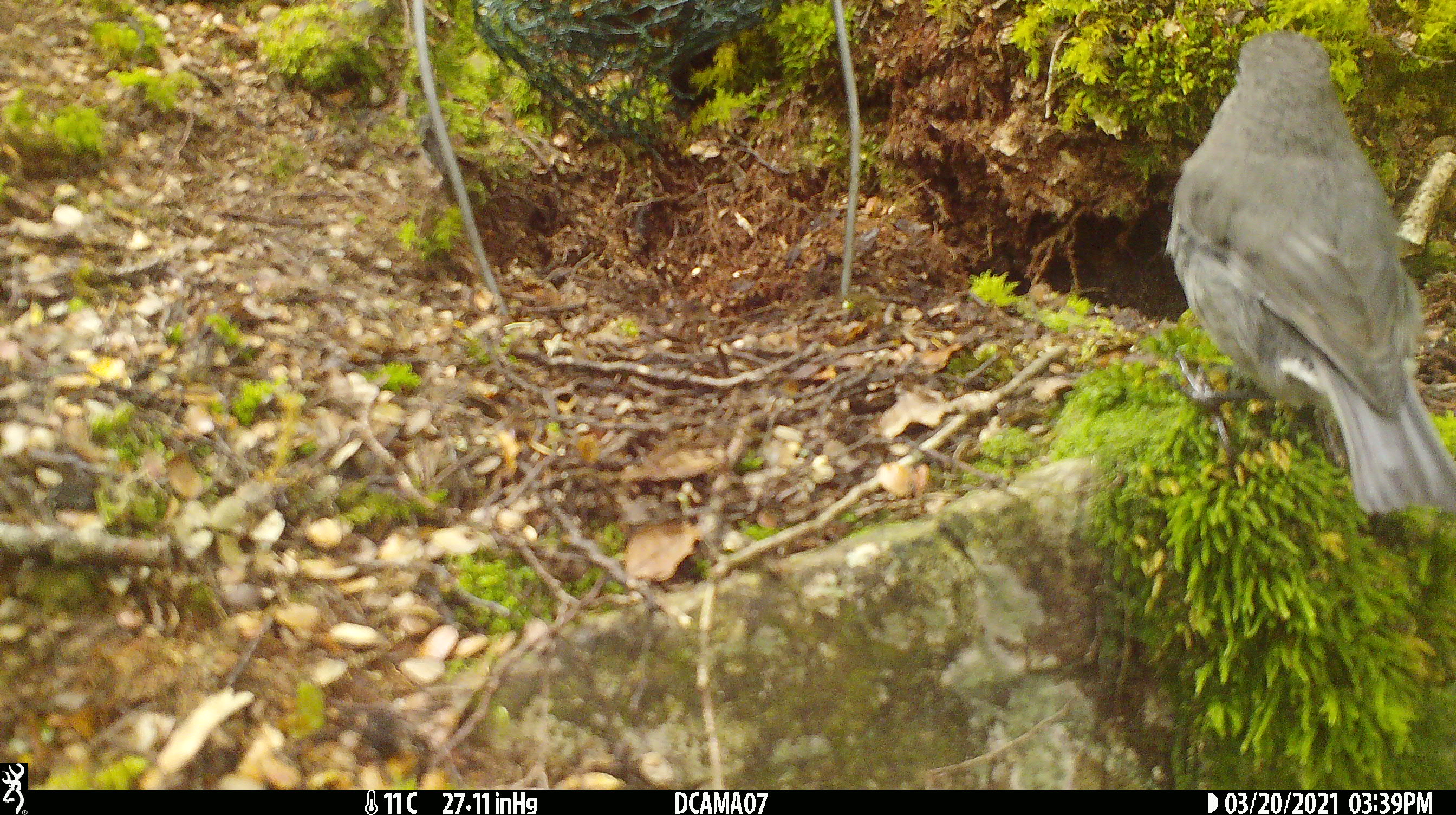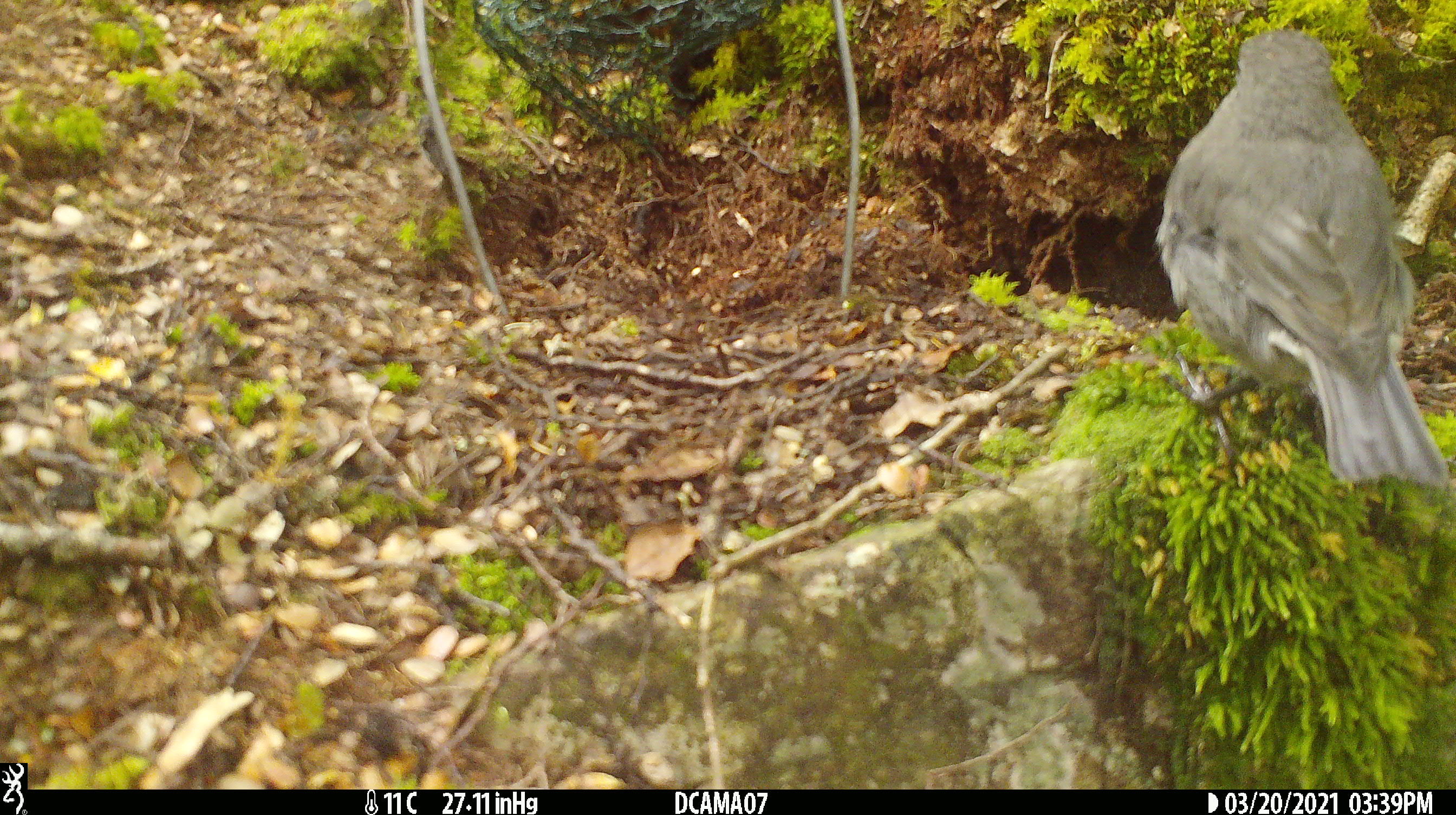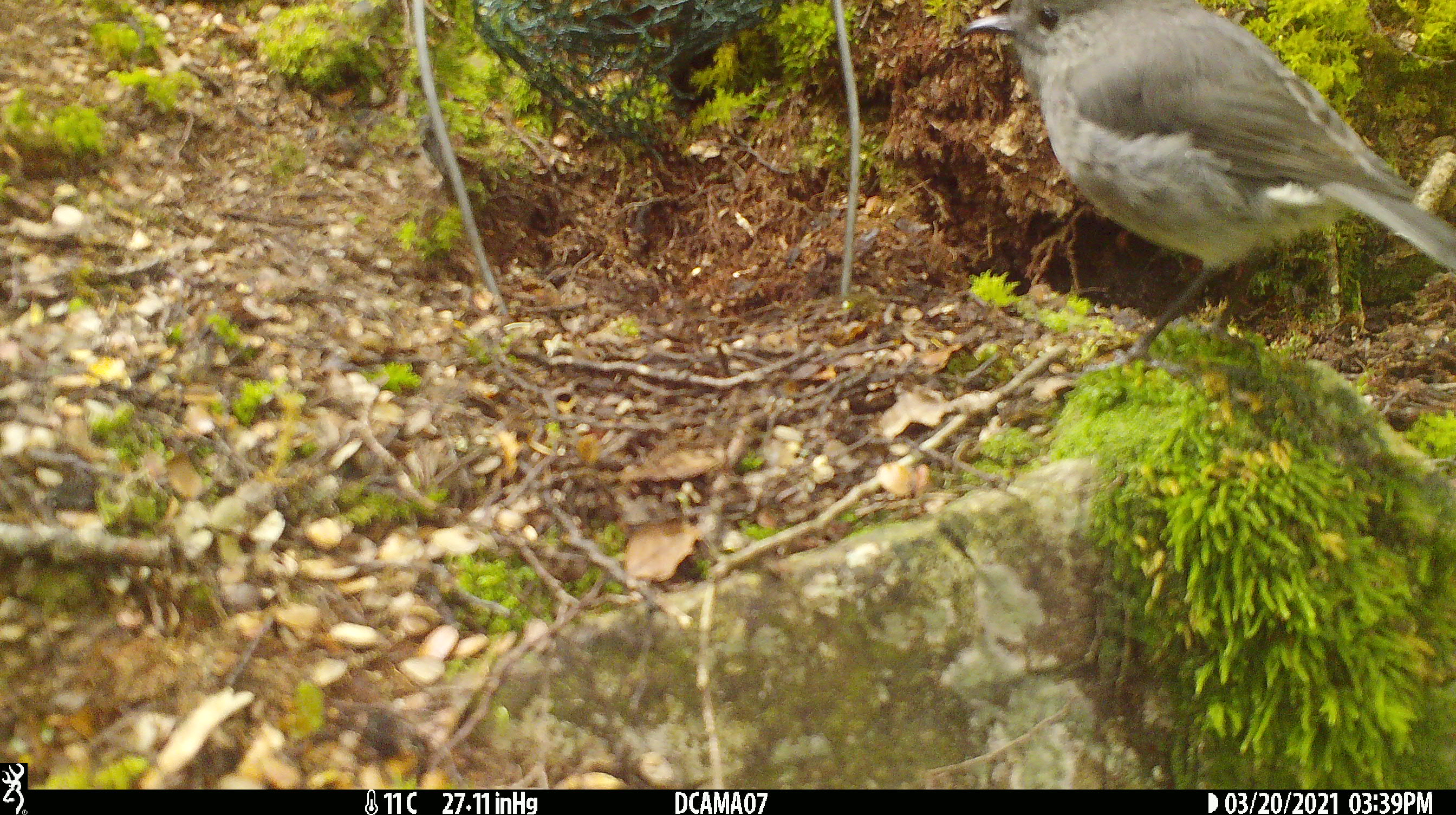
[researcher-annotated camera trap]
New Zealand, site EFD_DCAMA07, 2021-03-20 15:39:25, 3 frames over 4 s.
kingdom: Animalia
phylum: Chordata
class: Aves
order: Passeriformes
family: Petroicidae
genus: Petroica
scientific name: Petroica australis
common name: new zealand robin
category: robin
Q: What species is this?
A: Robin (new zealand robin) (Petroica australis).